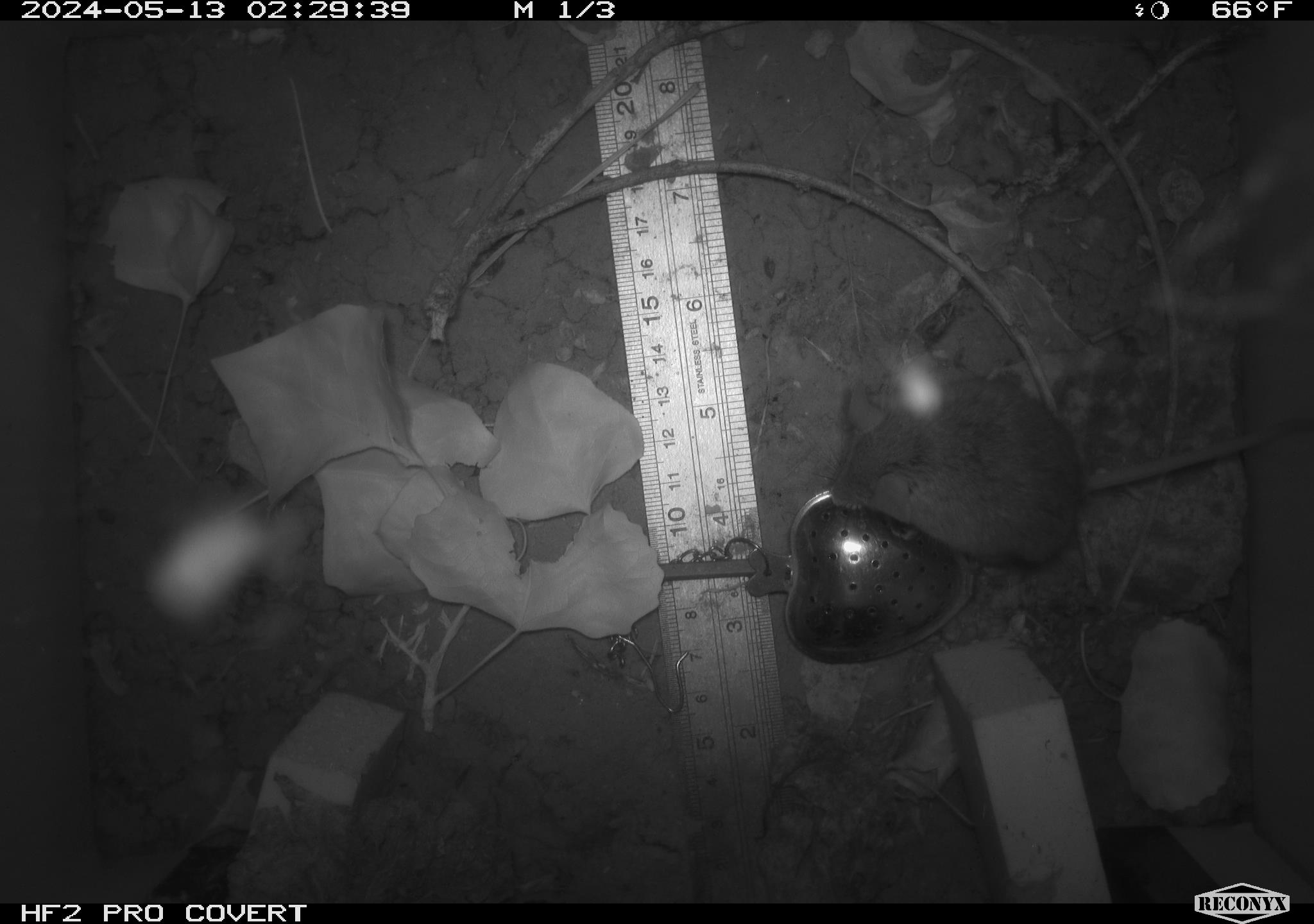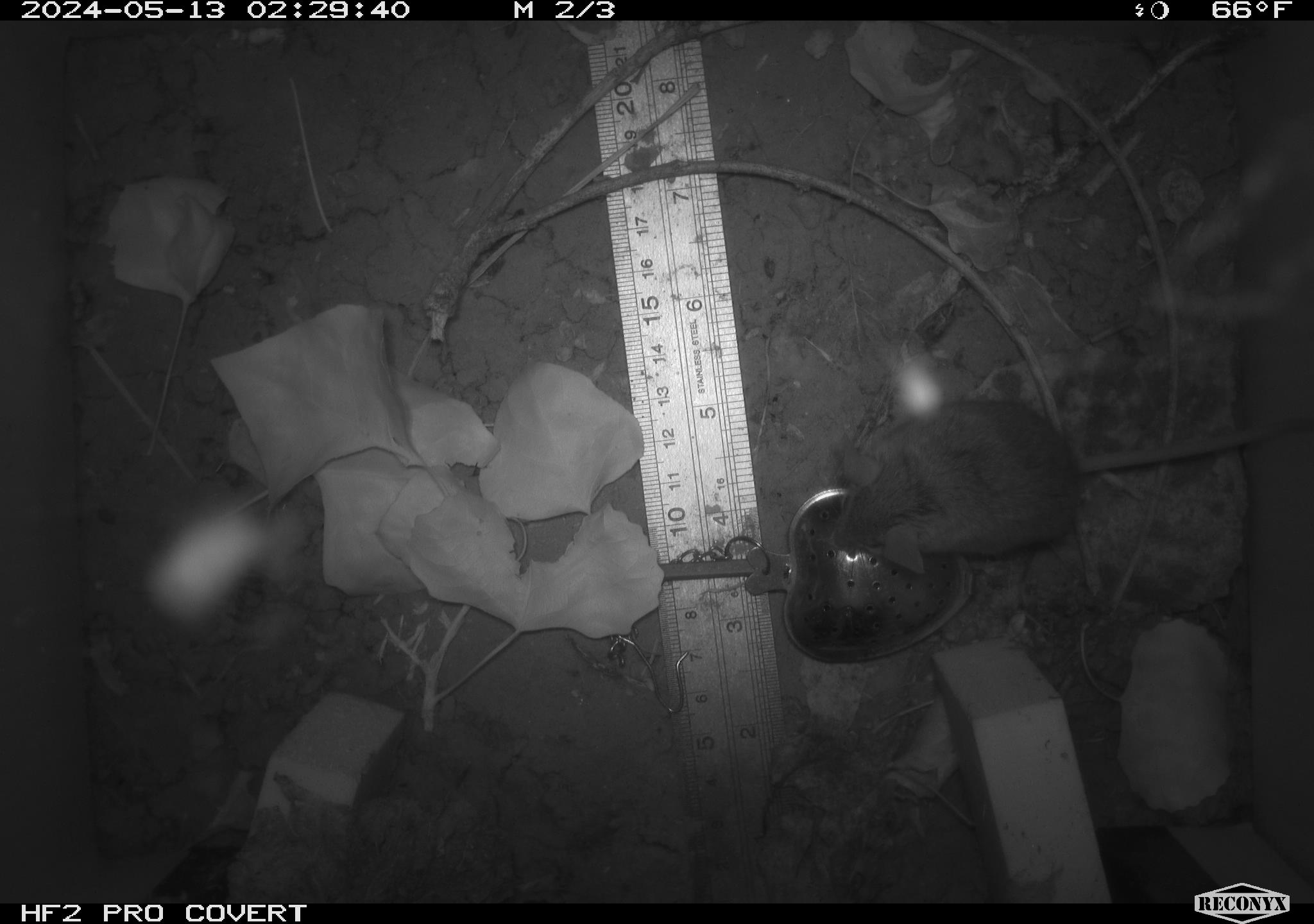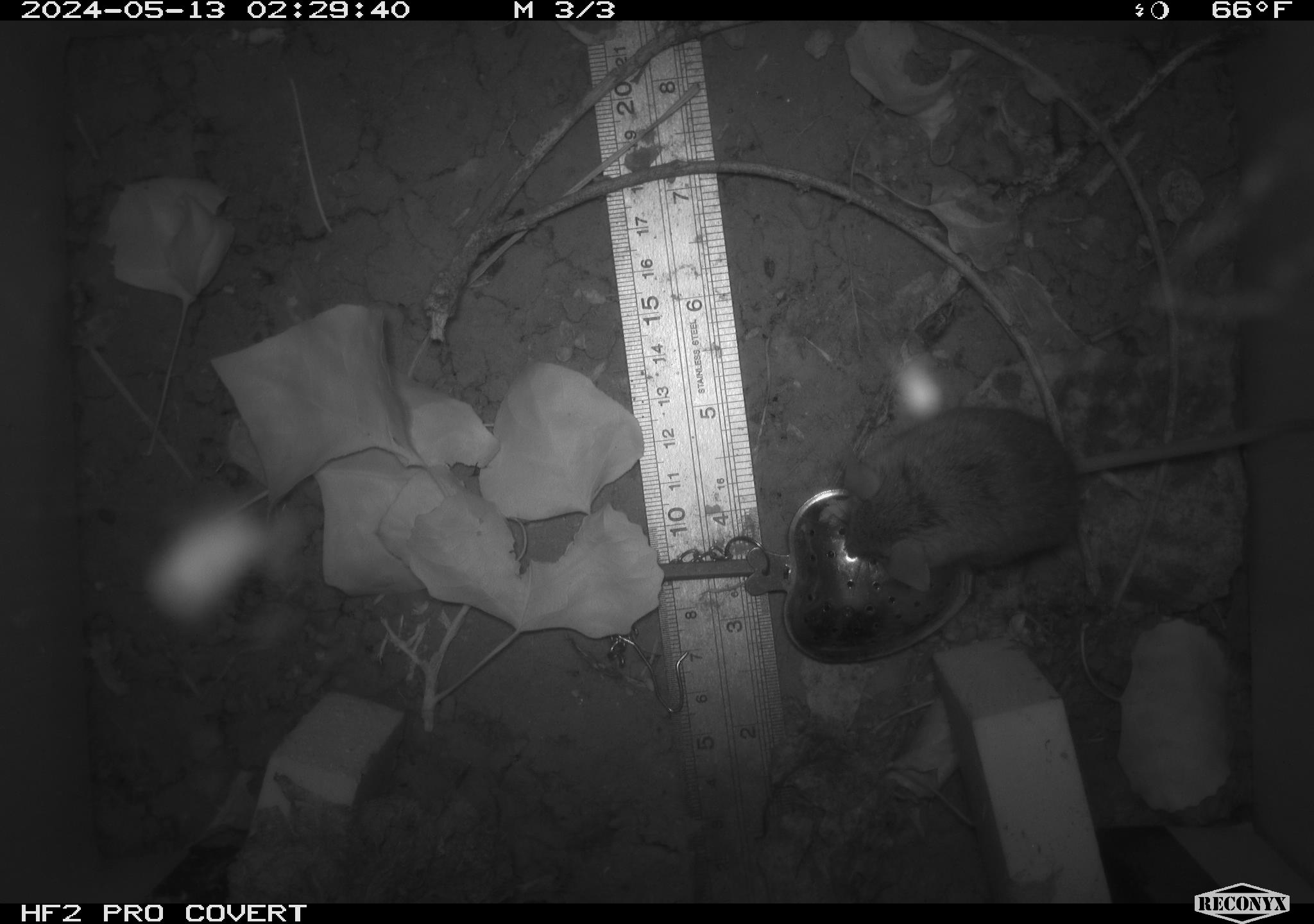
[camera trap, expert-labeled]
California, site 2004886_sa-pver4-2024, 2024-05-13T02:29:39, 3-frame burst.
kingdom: Animalia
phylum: Chordata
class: Mammalia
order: Rodentia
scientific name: Rodentia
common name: mouse species